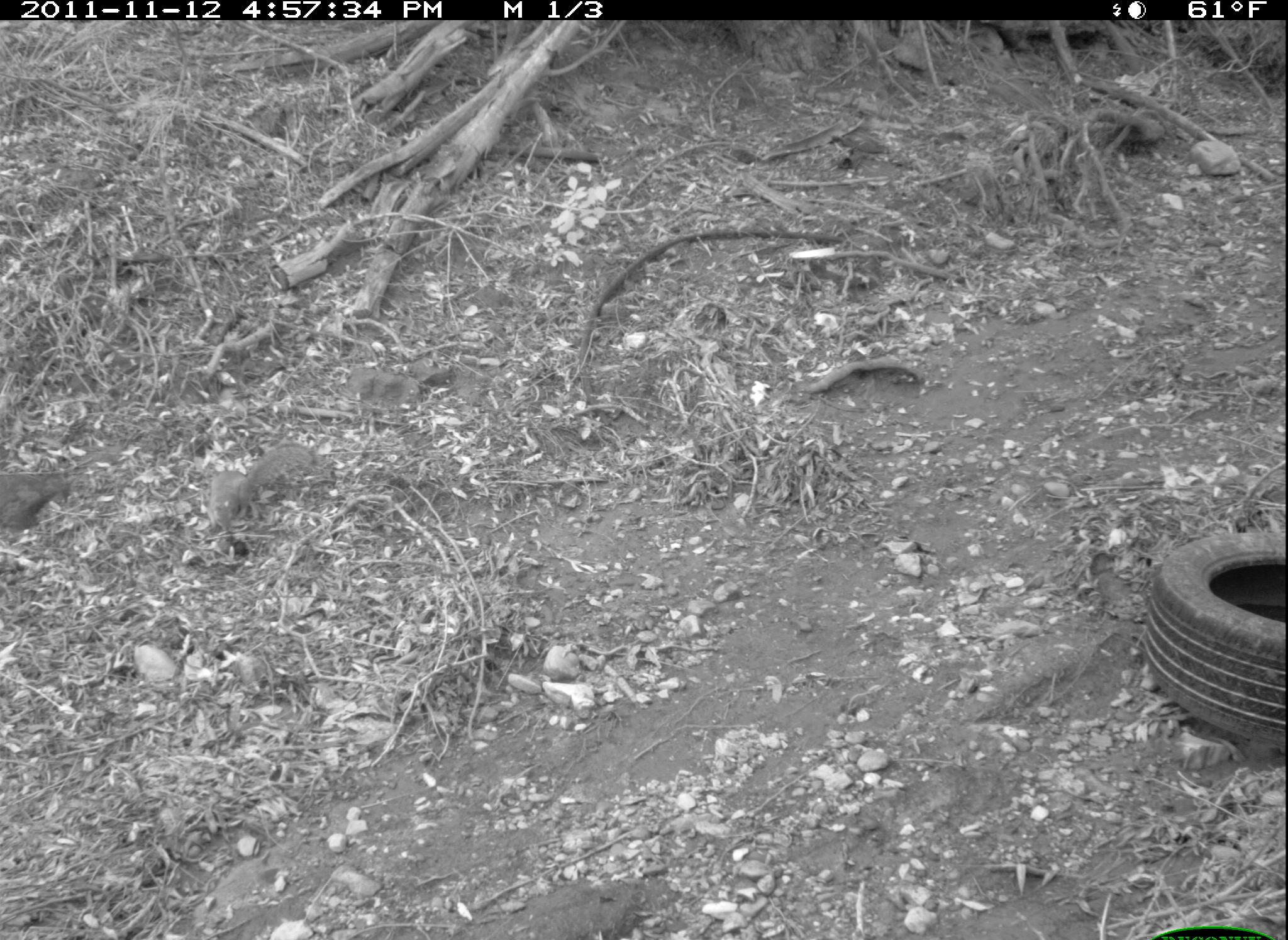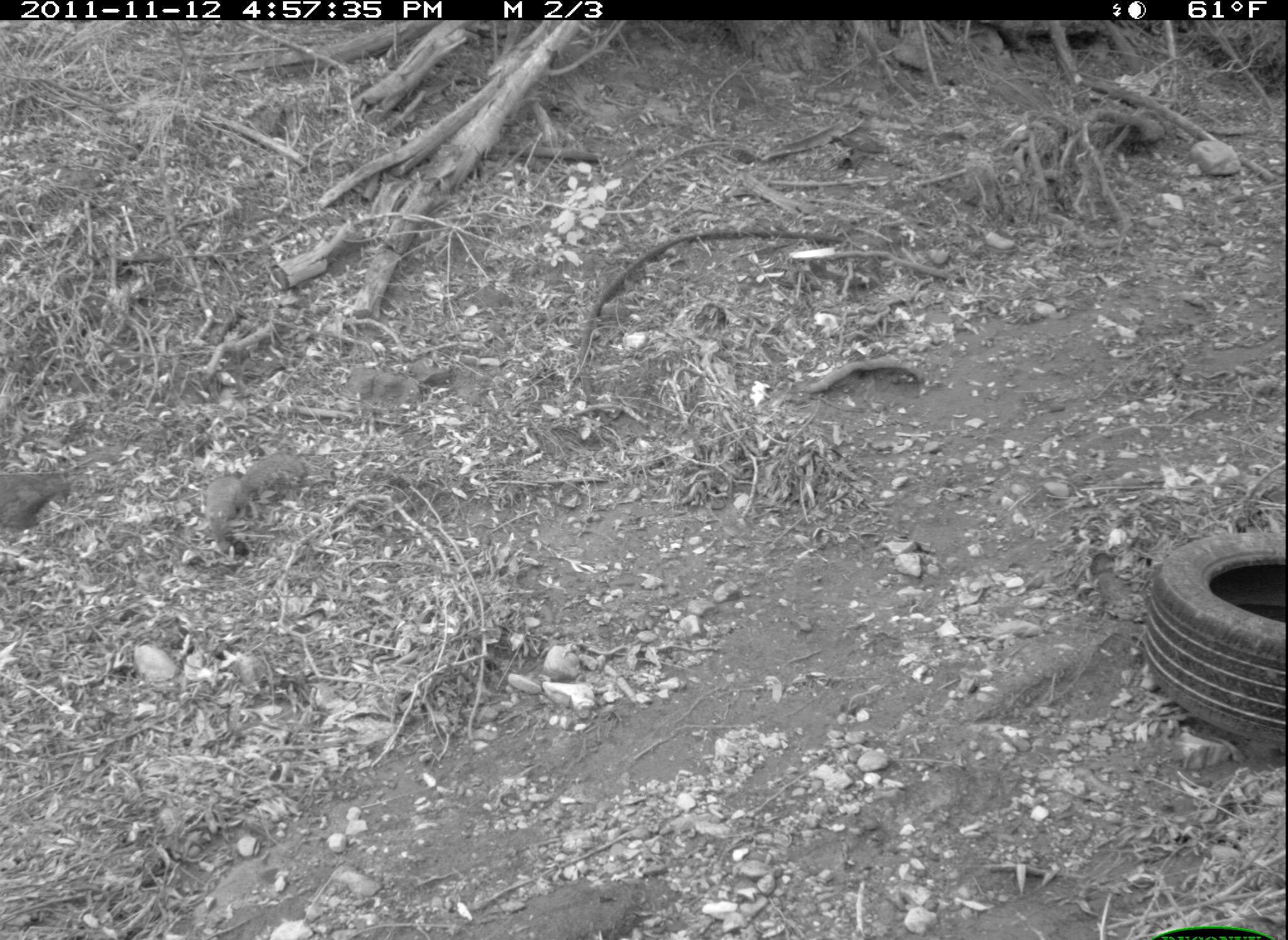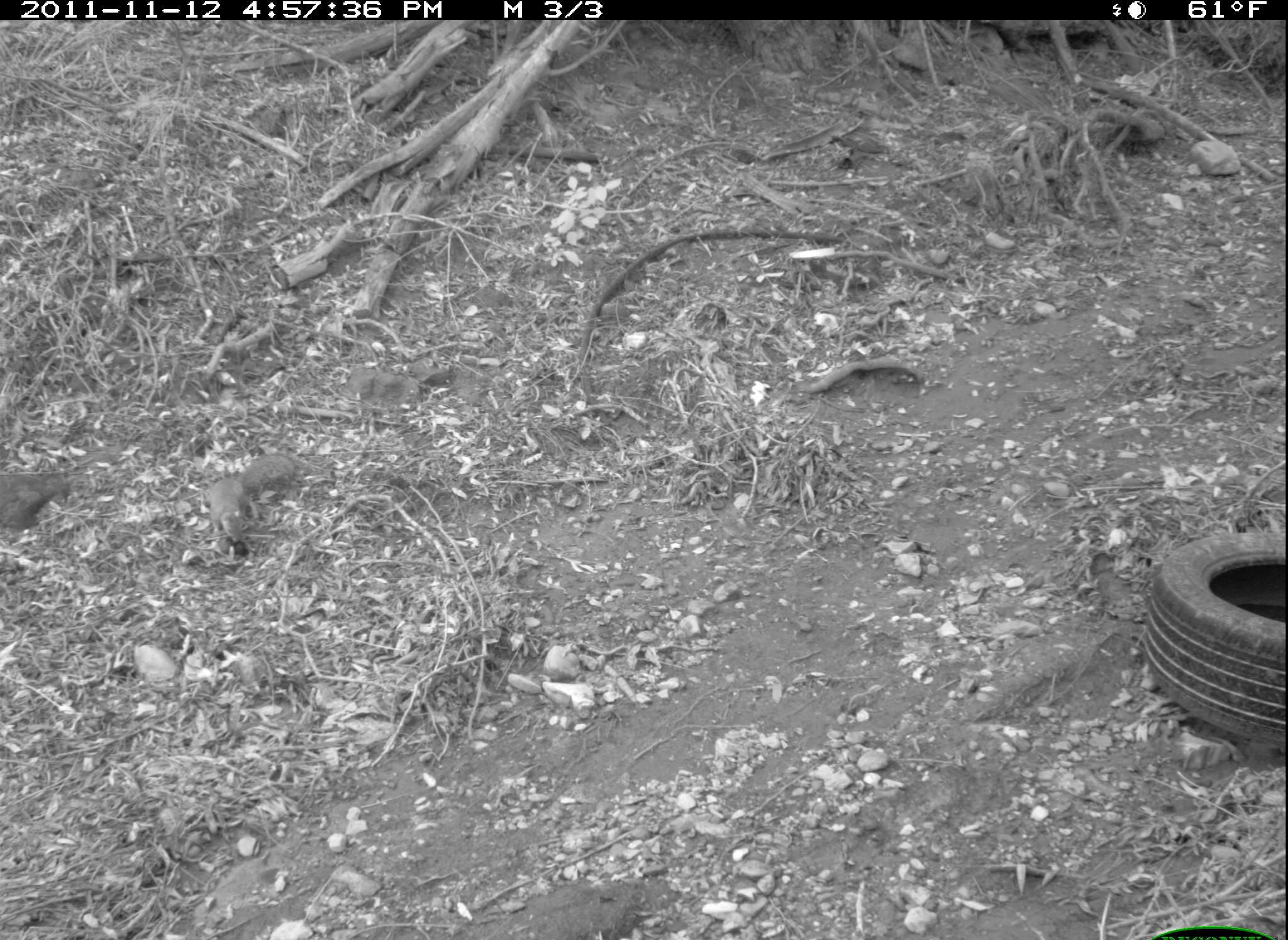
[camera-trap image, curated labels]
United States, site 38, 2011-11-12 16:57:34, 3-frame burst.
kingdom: Animalia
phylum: Chordata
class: Mammalia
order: Rodentia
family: Sciuridae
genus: Sciurus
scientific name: Sciurus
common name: squirrel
Squirrel (Sciurus).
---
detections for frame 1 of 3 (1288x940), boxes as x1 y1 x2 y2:
squirrel: 200 420 333 546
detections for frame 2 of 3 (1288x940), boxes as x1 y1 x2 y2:
squirrel: 198 448 312 554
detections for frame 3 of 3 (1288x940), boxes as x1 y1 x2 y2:
squirrel: 182 448 314 569